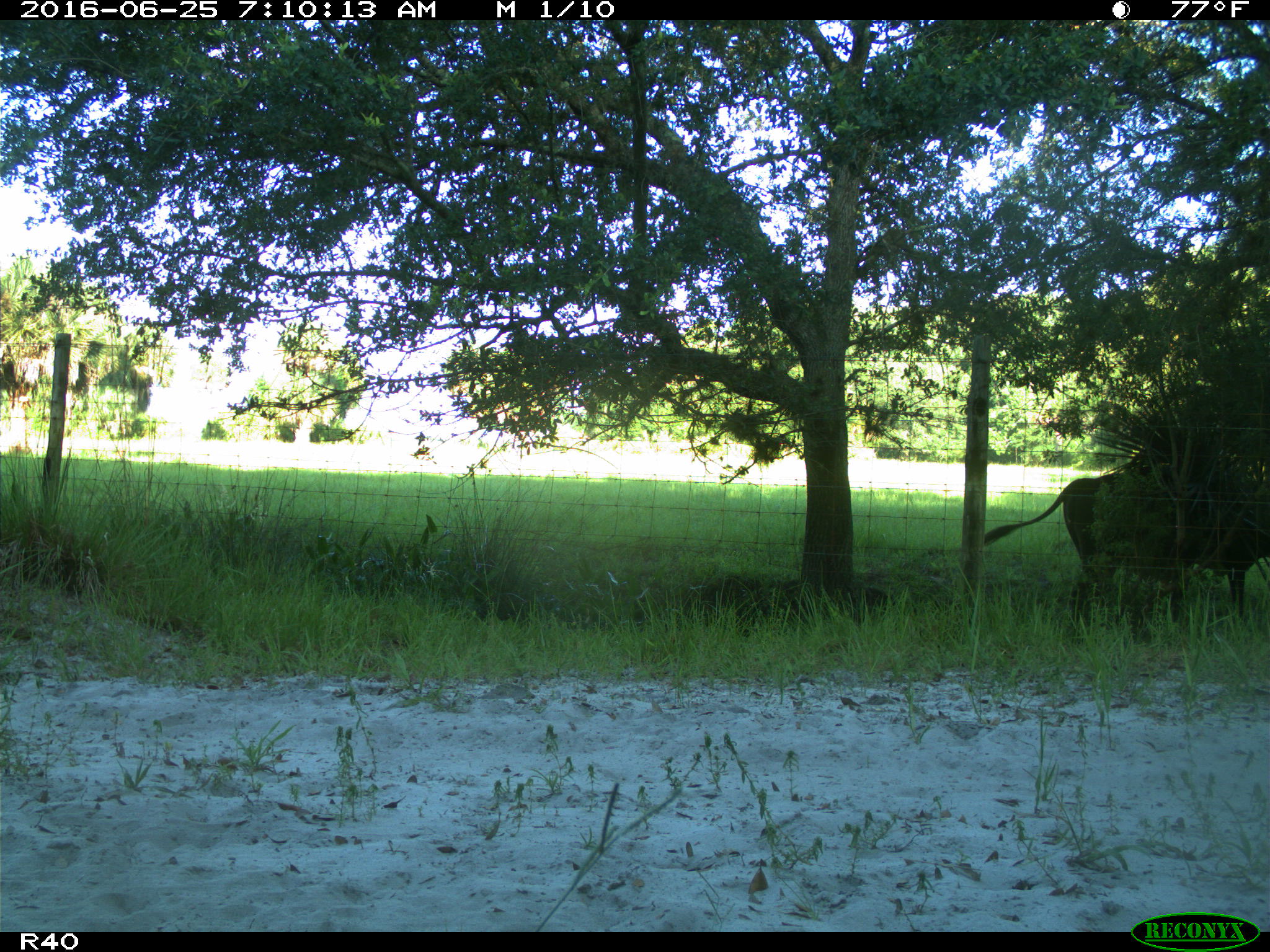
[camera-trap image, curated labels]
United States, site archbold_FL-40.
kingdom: Animalia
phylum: Chordata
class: Mammalia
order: Artiodactyla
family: Bovidae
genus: Bos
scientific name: Bos taurus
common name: domestic cow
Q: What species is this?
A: Bos taurus (domestic cow).